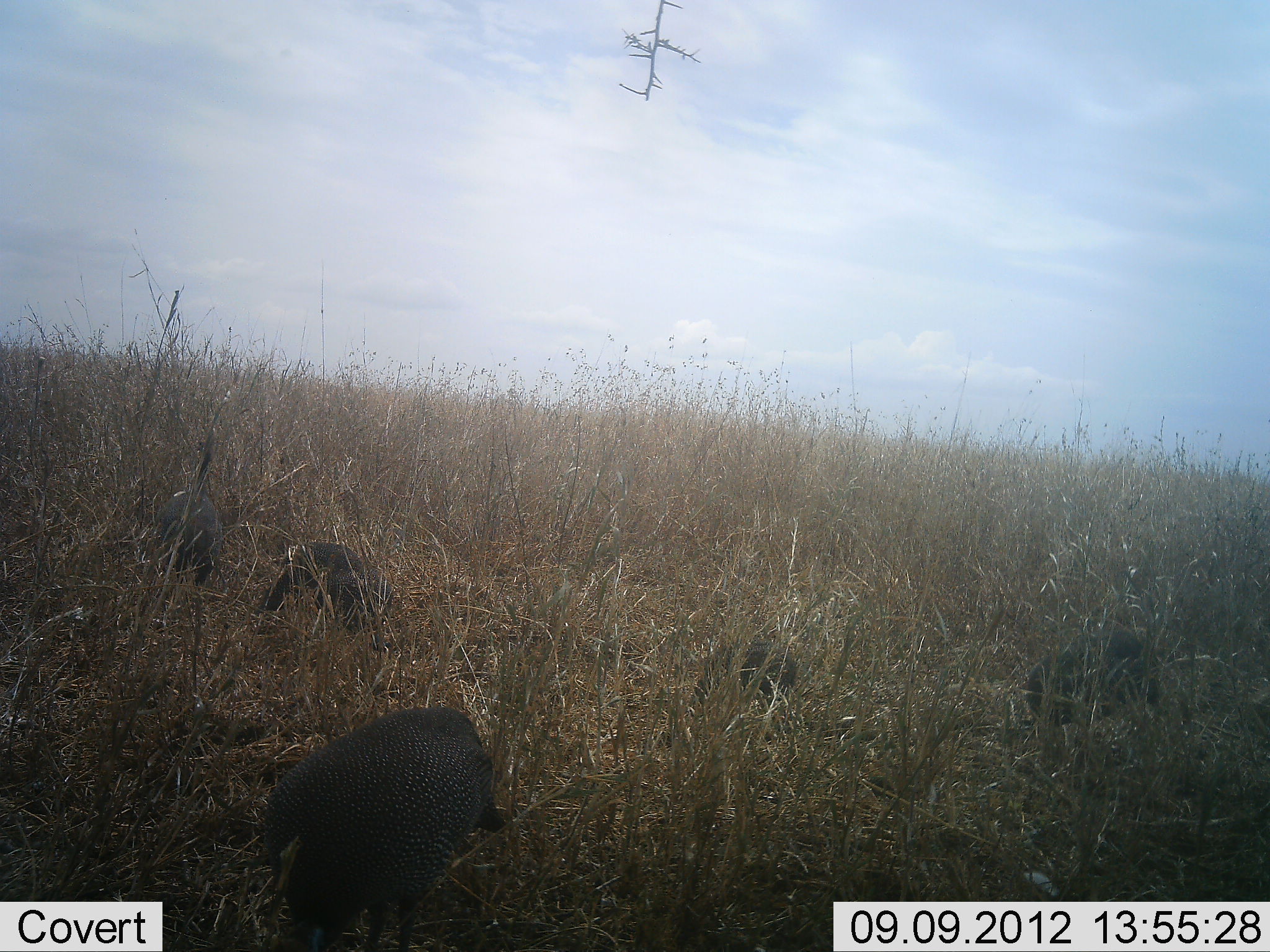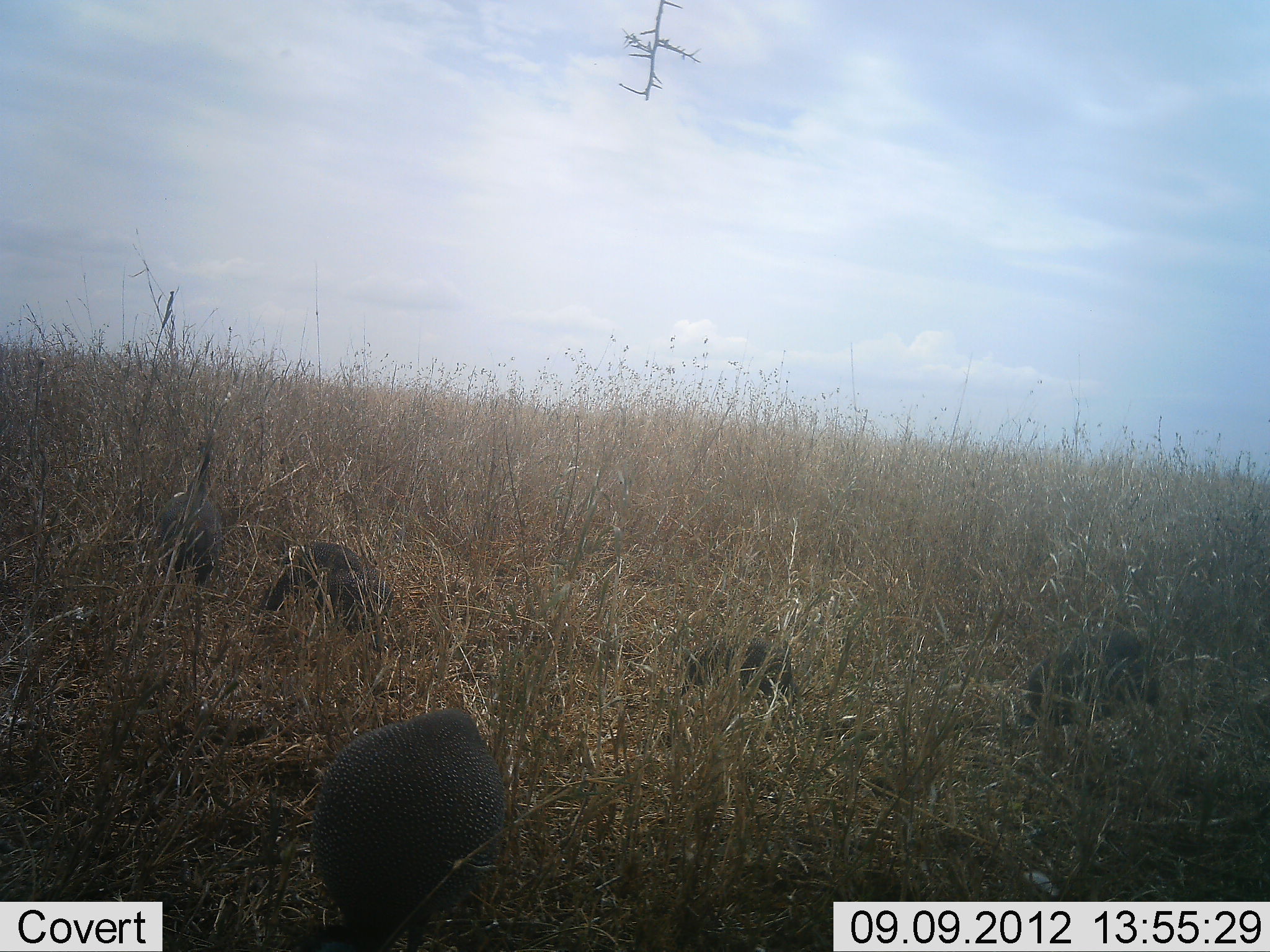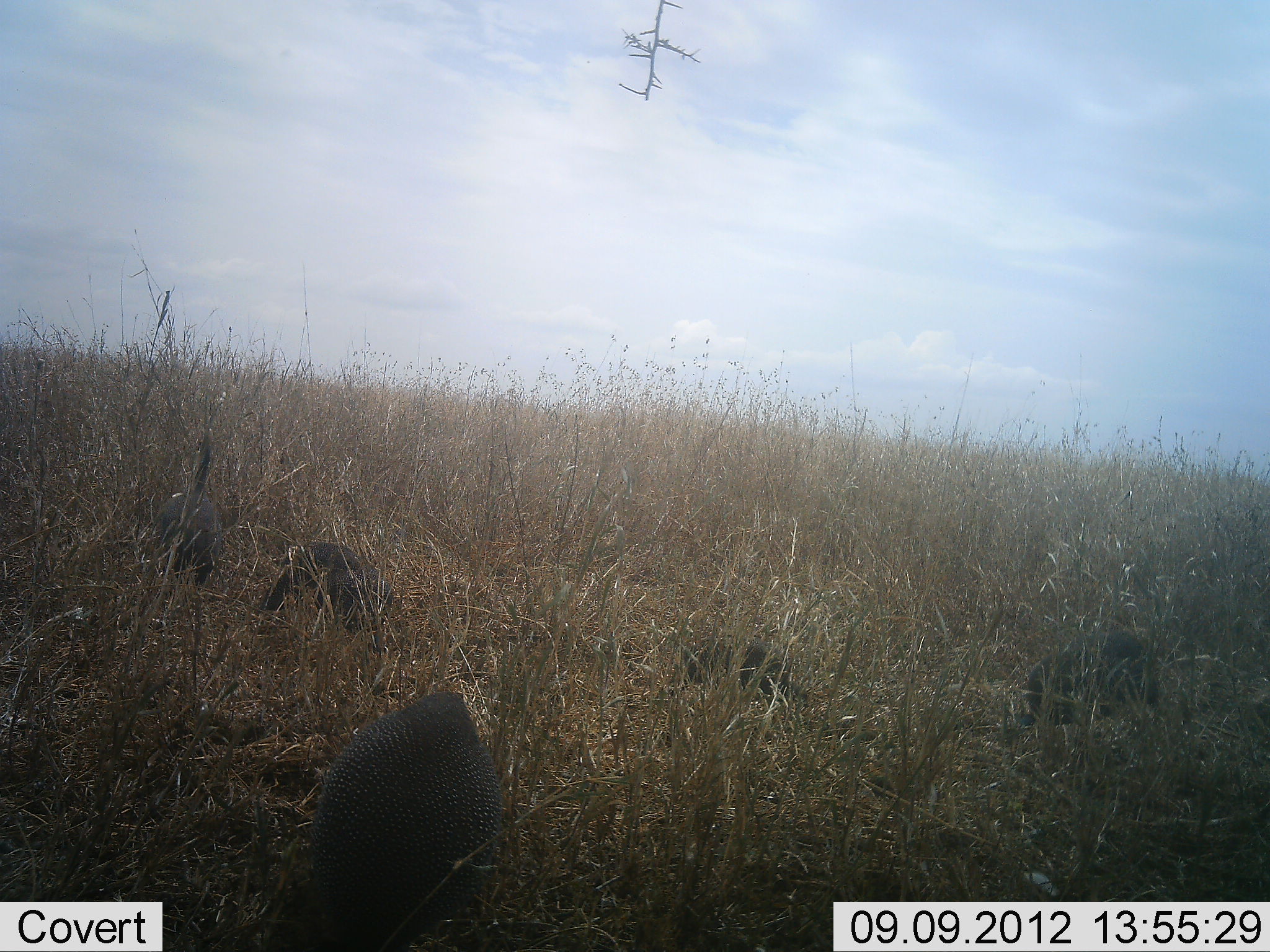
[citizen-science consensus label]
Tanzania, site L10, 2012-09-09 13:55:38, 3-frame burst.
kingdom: Animalia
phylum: Chordata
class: Aves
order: Galliformes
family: Numididae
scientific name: Numididae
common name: guinea fowl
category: guineafowl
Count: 5.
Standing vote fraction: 30%.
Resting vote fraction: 0%.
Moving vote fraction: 0%.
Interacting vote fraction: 0%.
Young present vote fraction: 0%.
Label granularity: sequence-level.